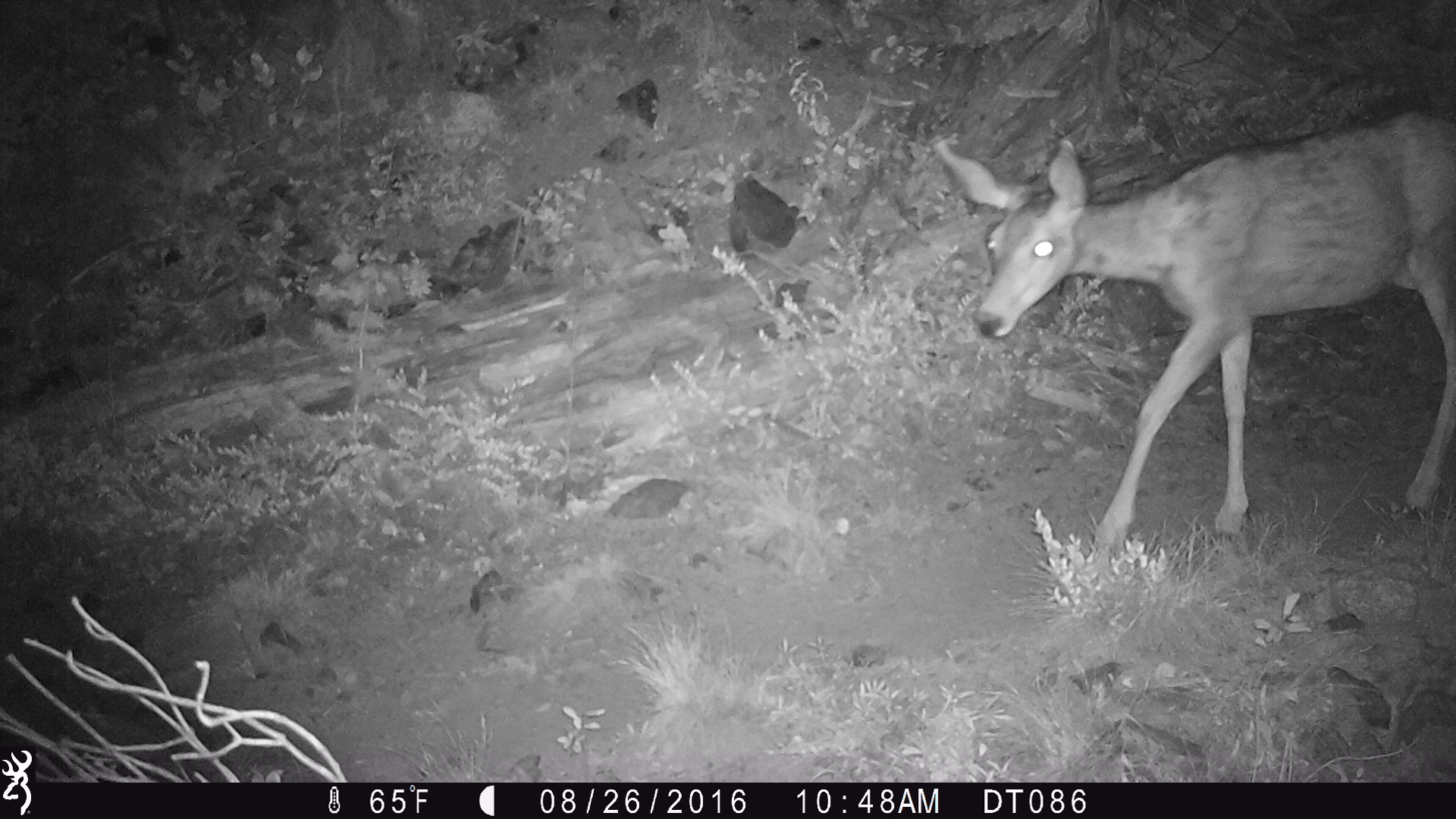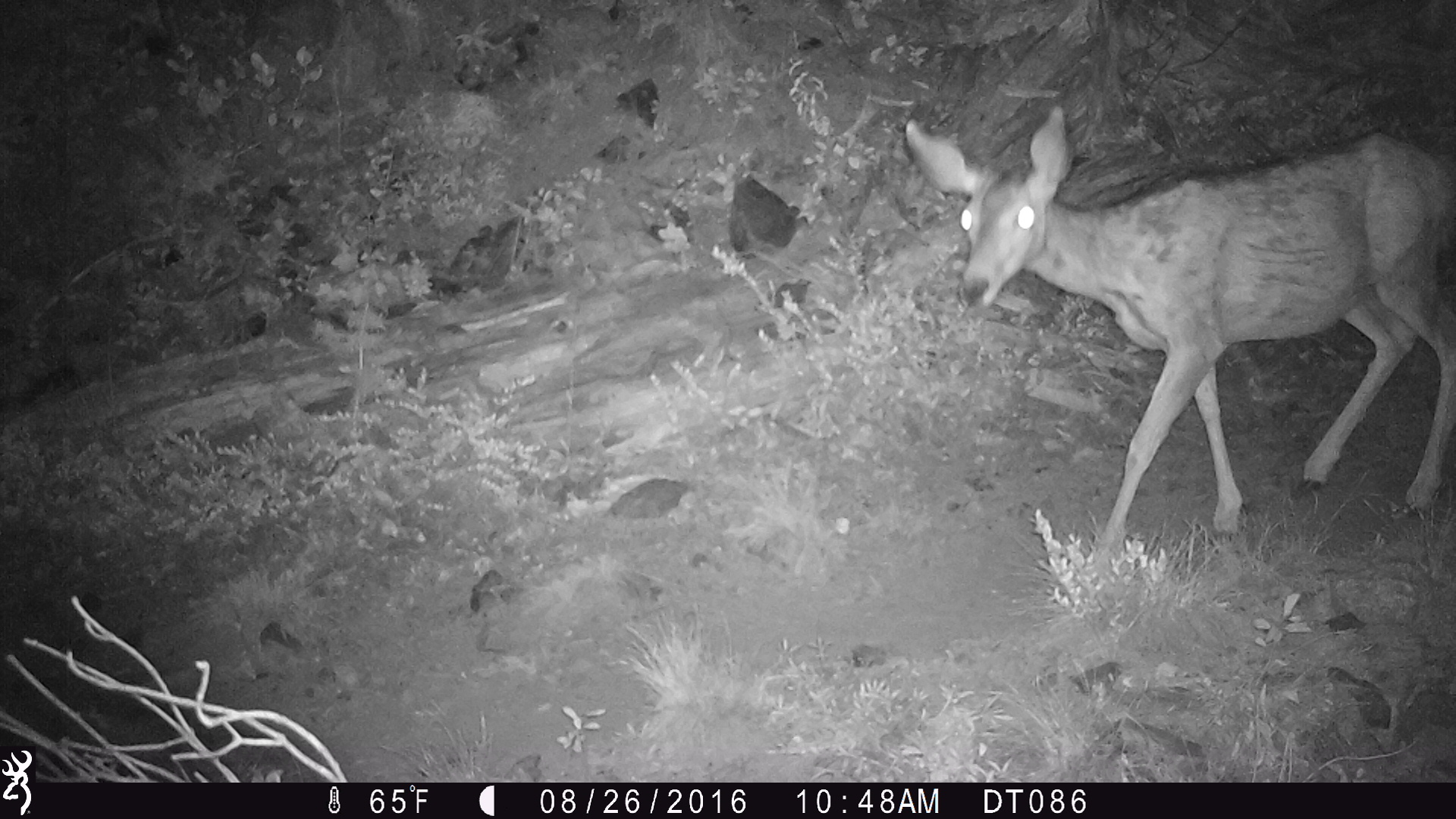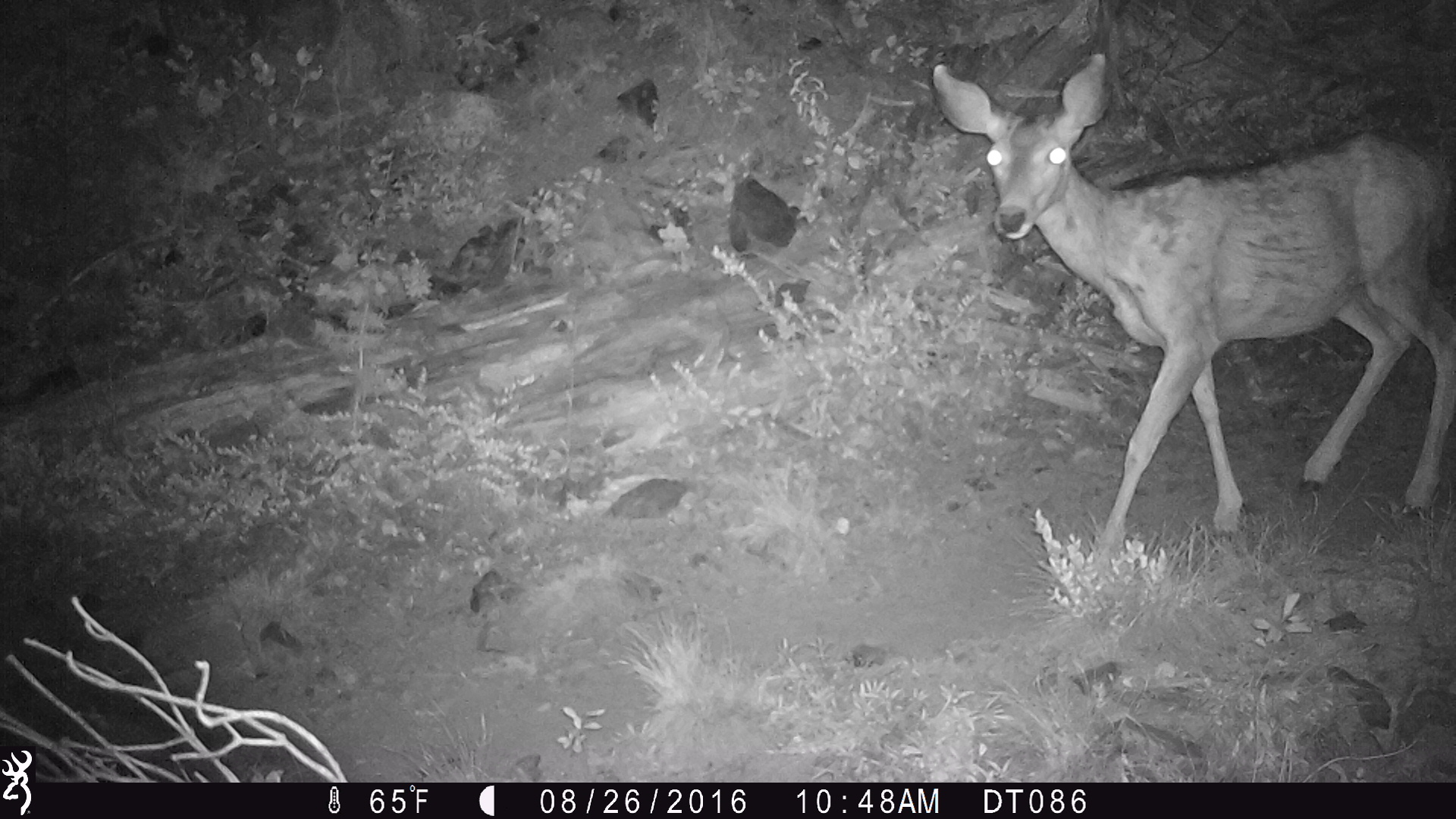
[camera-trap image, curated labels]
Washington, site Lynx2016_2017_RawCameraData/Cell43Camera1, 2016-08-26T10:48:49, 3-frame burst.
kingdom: Animalia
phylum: Chordata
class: Mammalia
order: Artiodactyla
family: Cervidae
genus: Odocoileus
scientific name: Odocoileus hemionus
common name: mule deer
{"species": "Odocoileus hemionus (mule deer)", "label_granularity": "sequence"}